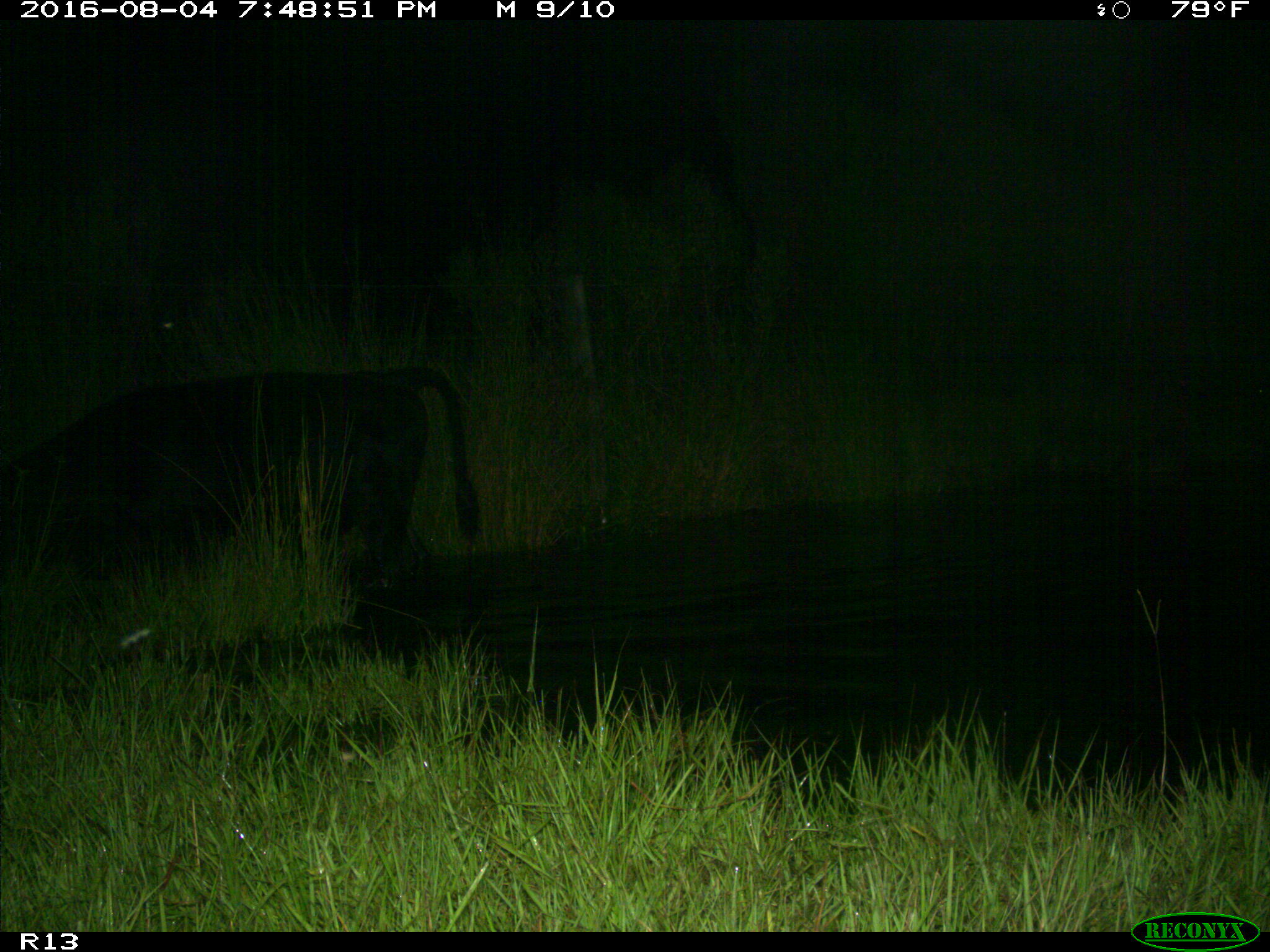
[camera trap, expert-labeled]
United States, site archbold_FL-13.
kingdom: Animalia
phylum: Chordata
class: Mammalia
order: Artiodactyla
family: Bovidae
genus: Bos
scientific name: Bos taurus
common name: domestic cow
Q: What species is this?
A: Bos taurus (domestic cow).